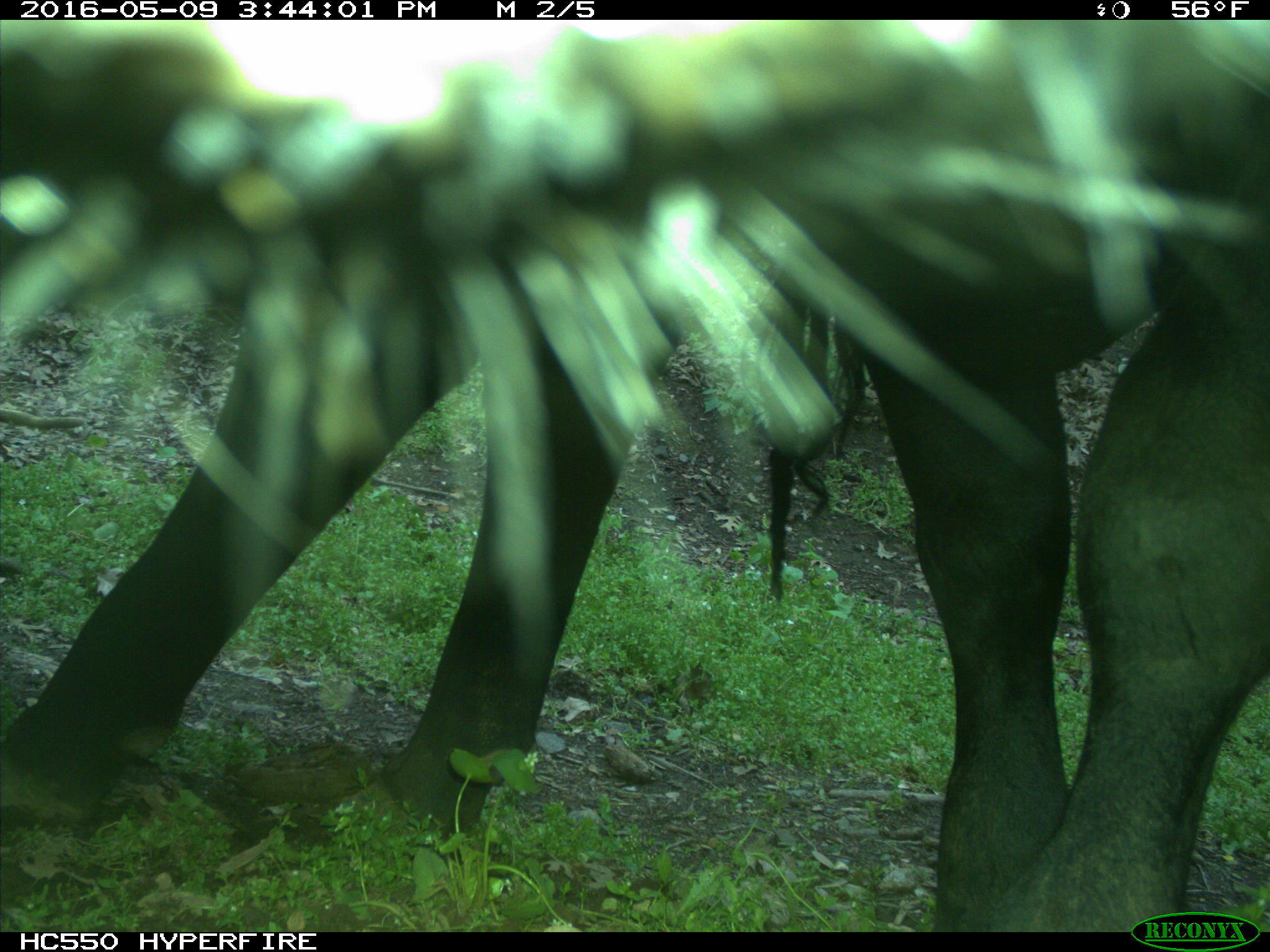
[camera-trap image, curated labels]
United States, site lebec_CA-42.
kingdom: Animalia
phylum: Chordata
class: Mammalia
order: Artiodactyla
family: Bovidae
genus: Bos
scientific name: Bos taurus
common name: domestic cow